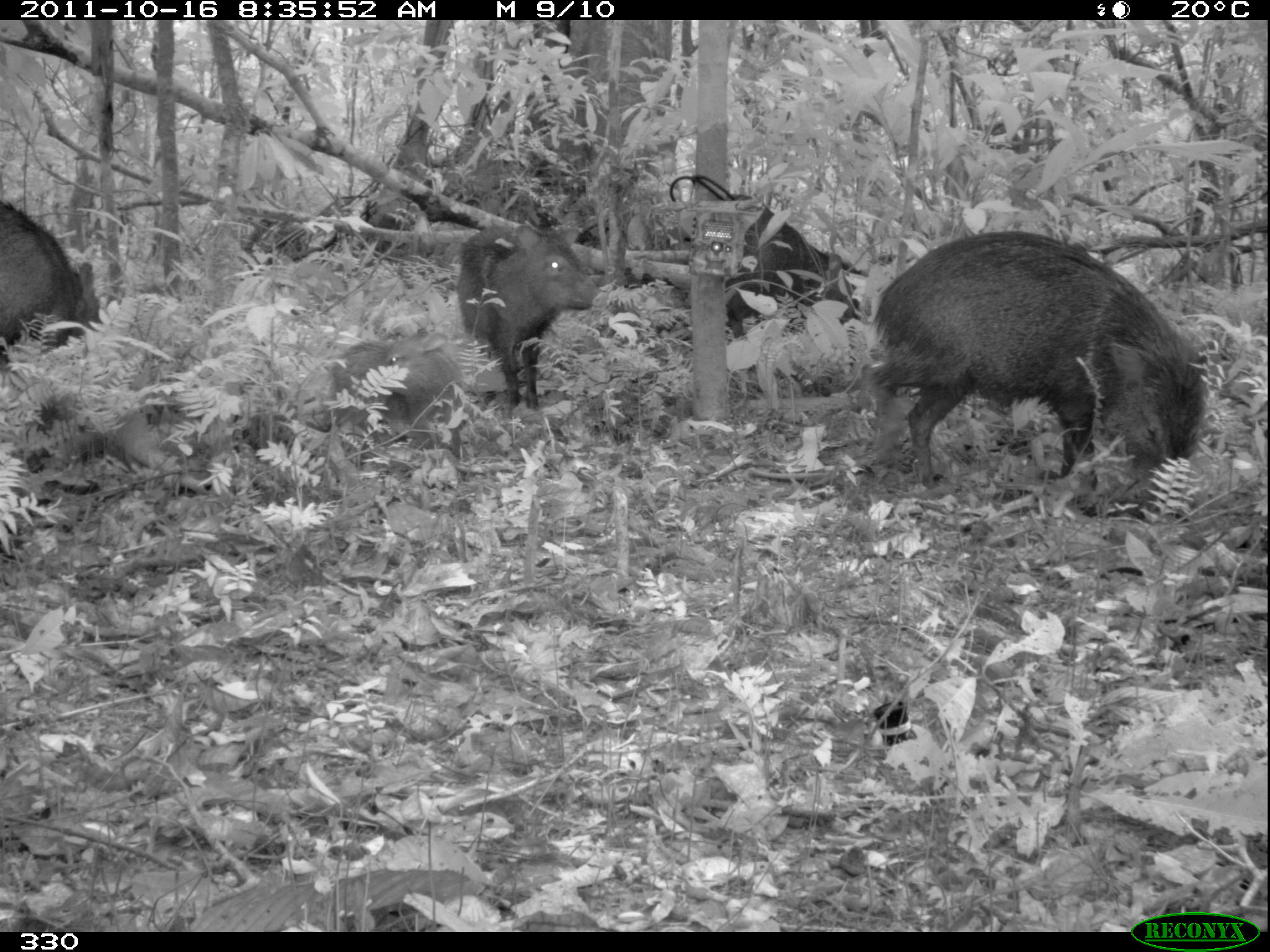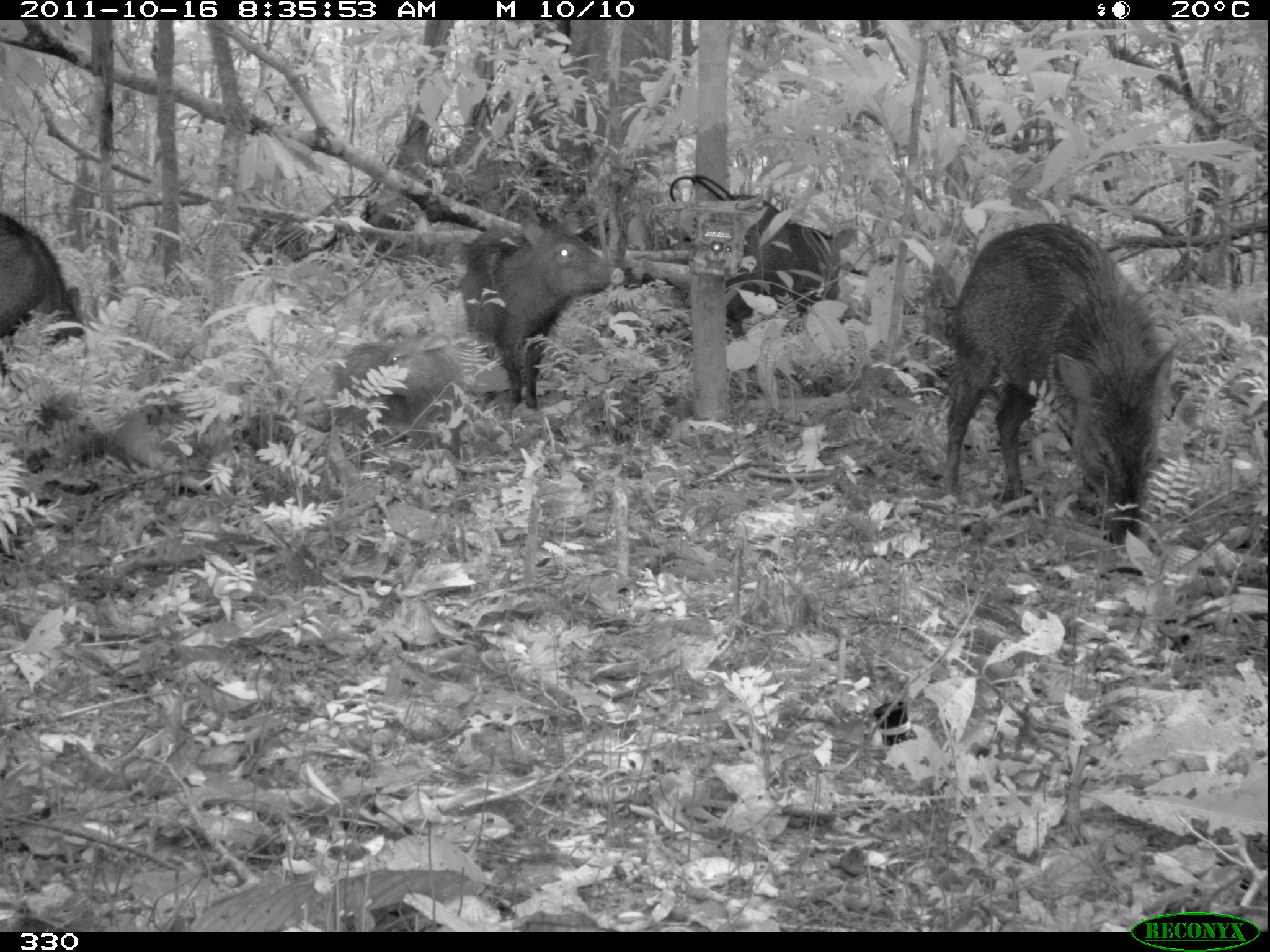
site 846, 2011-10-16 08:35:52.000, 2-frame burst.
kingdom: Animalia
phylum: Chordata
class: Mammalia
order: Artiodactyla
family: Tayassuidae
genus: Pecari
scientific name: Pecari tajacu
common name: collared peccary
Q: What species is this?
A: Pecari tajacu (collared peccary).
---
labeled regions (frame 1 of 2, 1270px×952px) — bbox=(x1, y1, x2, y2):
pecari tajacu: bbox=(861, 229, 1209, 510); bbox=(644, 188, 849, 349); bbox=(455, 220, 597, 422); bbox=(331, 326, 469, 453); bbox=(0, 198, 100, 365)